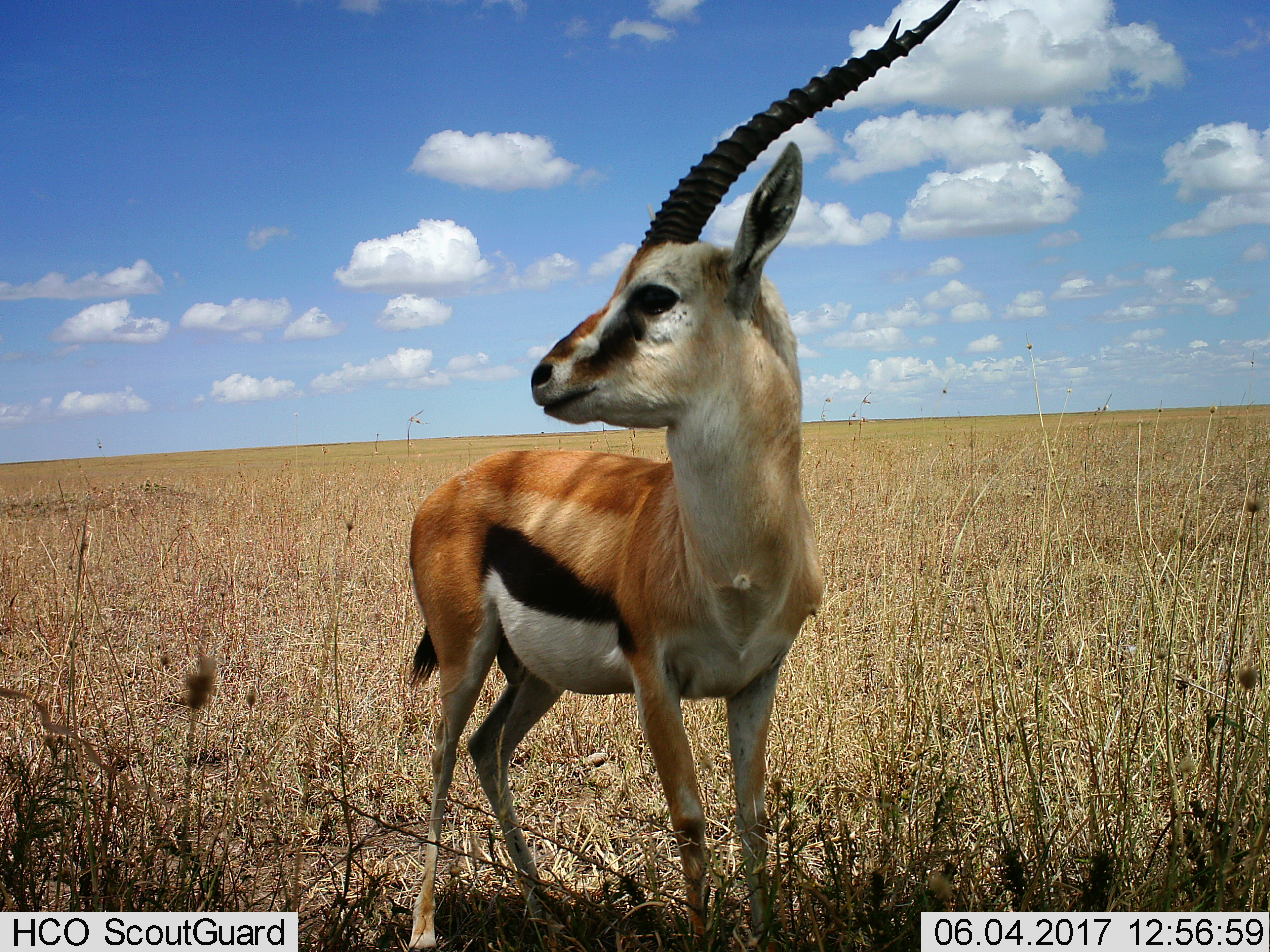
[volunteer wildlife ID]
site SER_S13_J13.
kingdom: Animalia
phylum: Chordata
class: Mammalia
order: Artiodactyla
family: Bovidae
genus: Eudorcas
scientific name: Eudorcas thomsonii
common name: thomson's gazelle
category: gazellethomsons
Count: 1.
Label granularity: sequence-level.